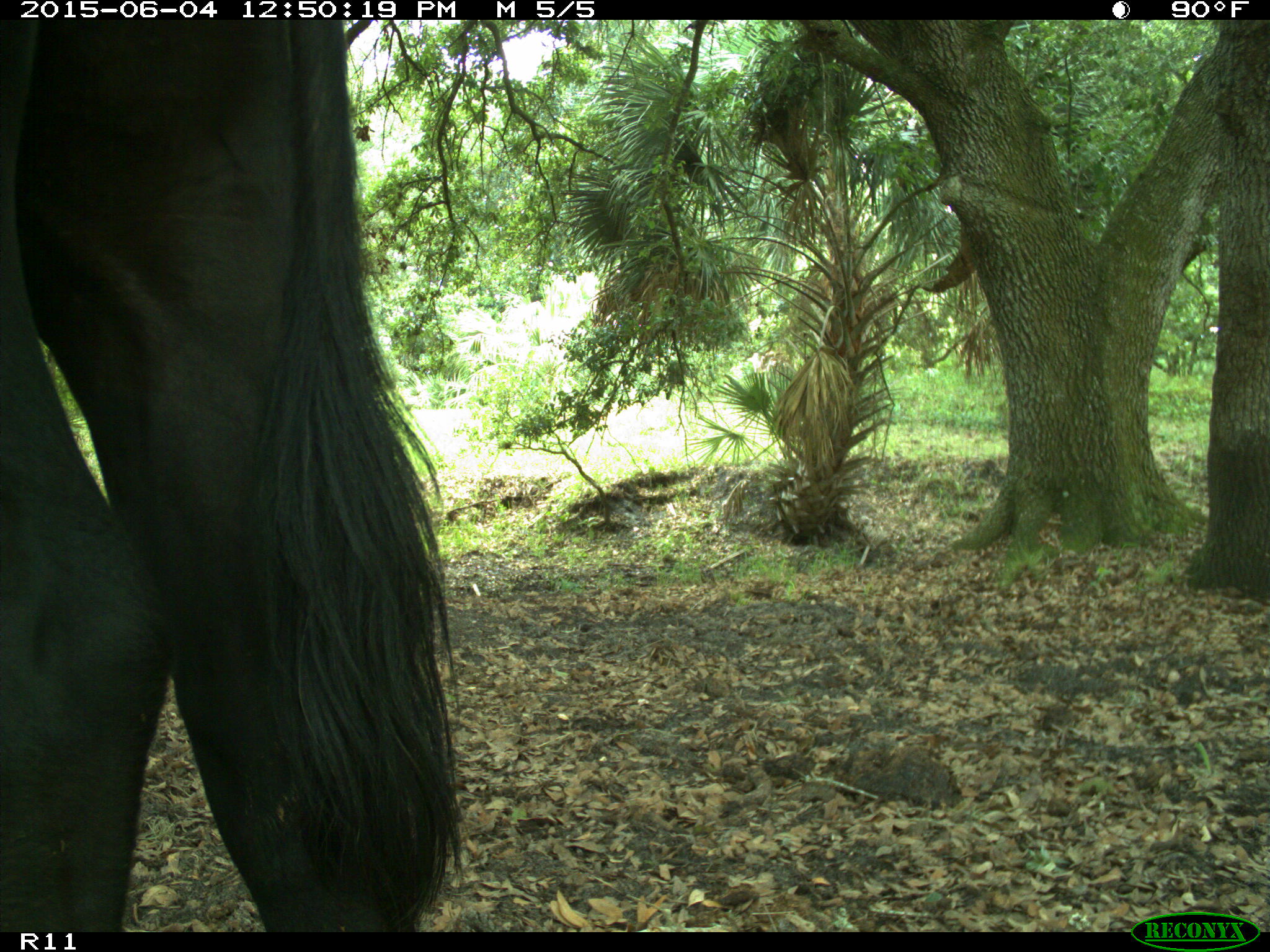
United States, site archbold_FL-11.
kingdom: Animalia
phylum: Chordata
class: Mammalia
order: Artiodactyla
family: Bovidae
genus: Bos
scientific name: Bos taurus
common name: domestic cow